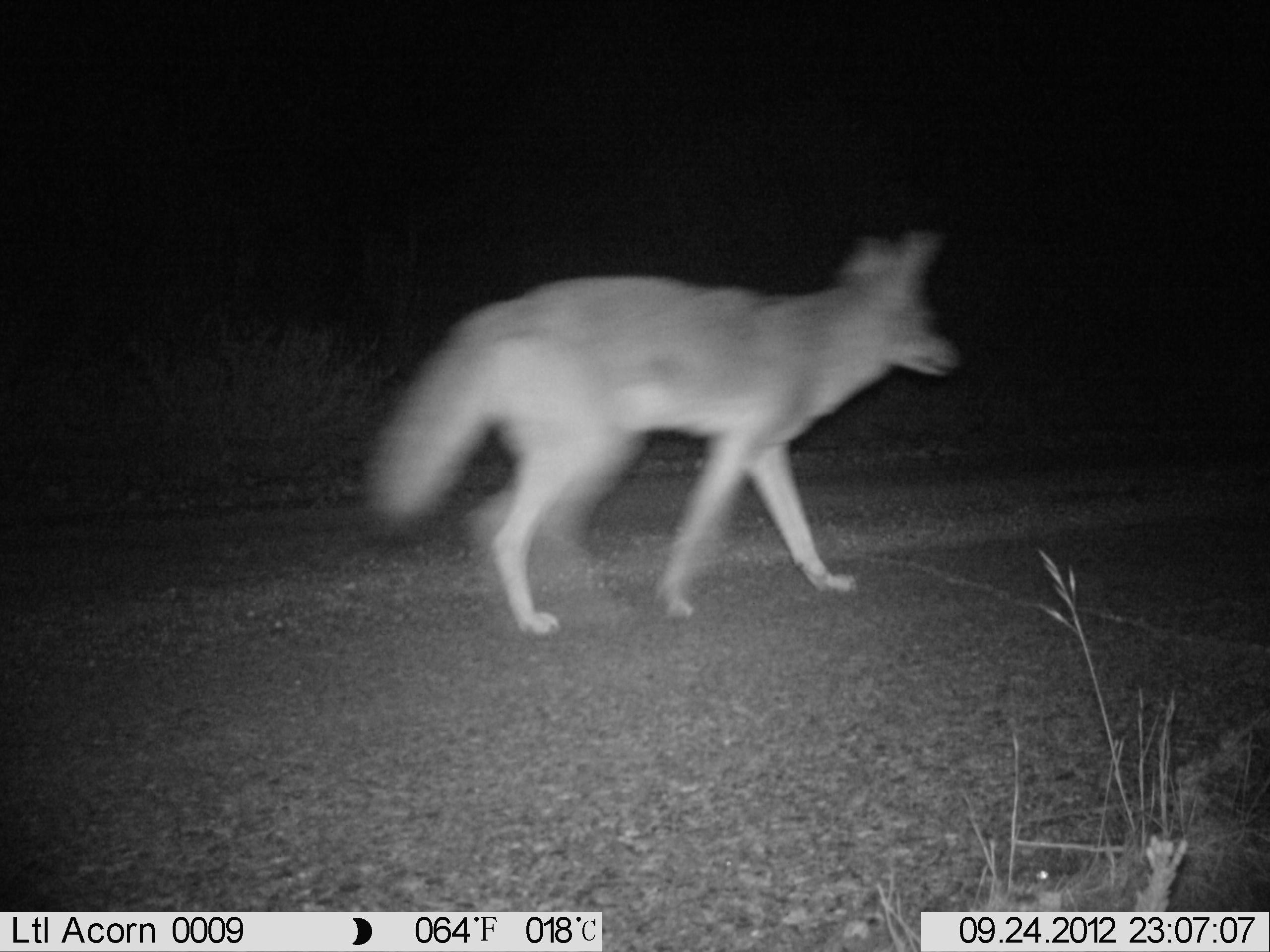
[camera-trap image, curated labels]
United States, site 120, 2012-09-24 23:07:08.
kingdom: Animalia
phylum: Chordata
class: Mammalia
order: Carnivora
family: Canidae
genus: Canis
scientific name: Canis latrans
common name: coyote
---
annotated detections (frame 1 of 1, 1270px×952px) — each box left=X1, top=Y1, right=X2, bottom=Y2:
coyote: left=365, top=208, right=979, bottom=643